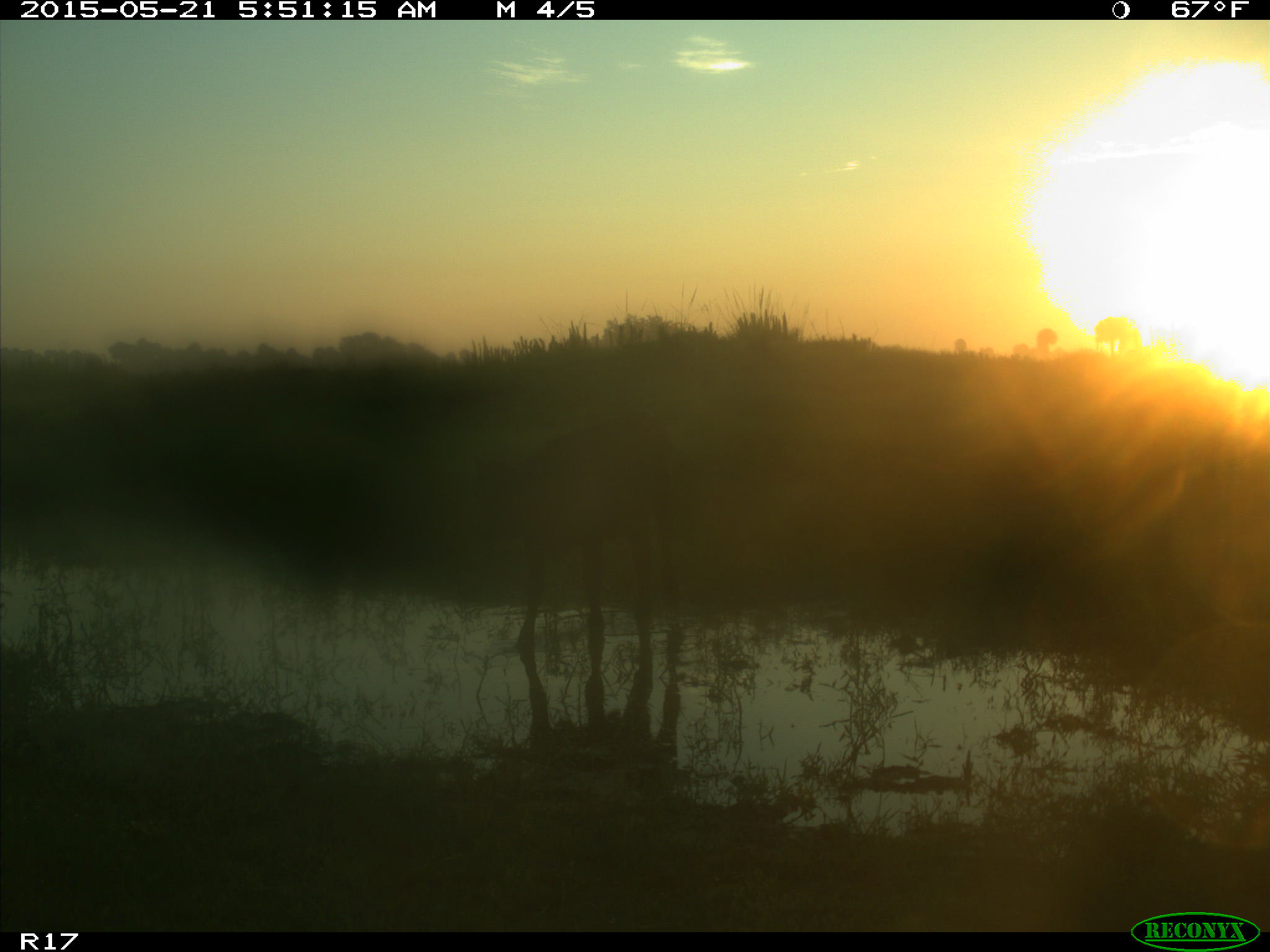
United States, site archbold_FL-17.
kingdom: Animalia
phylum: Chordata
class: Mammalia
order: Artiodactyla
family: Bovidae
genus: Bos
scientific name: Bos taurus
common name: domestic cow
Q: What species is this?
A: Bos taurus (domestic cow).